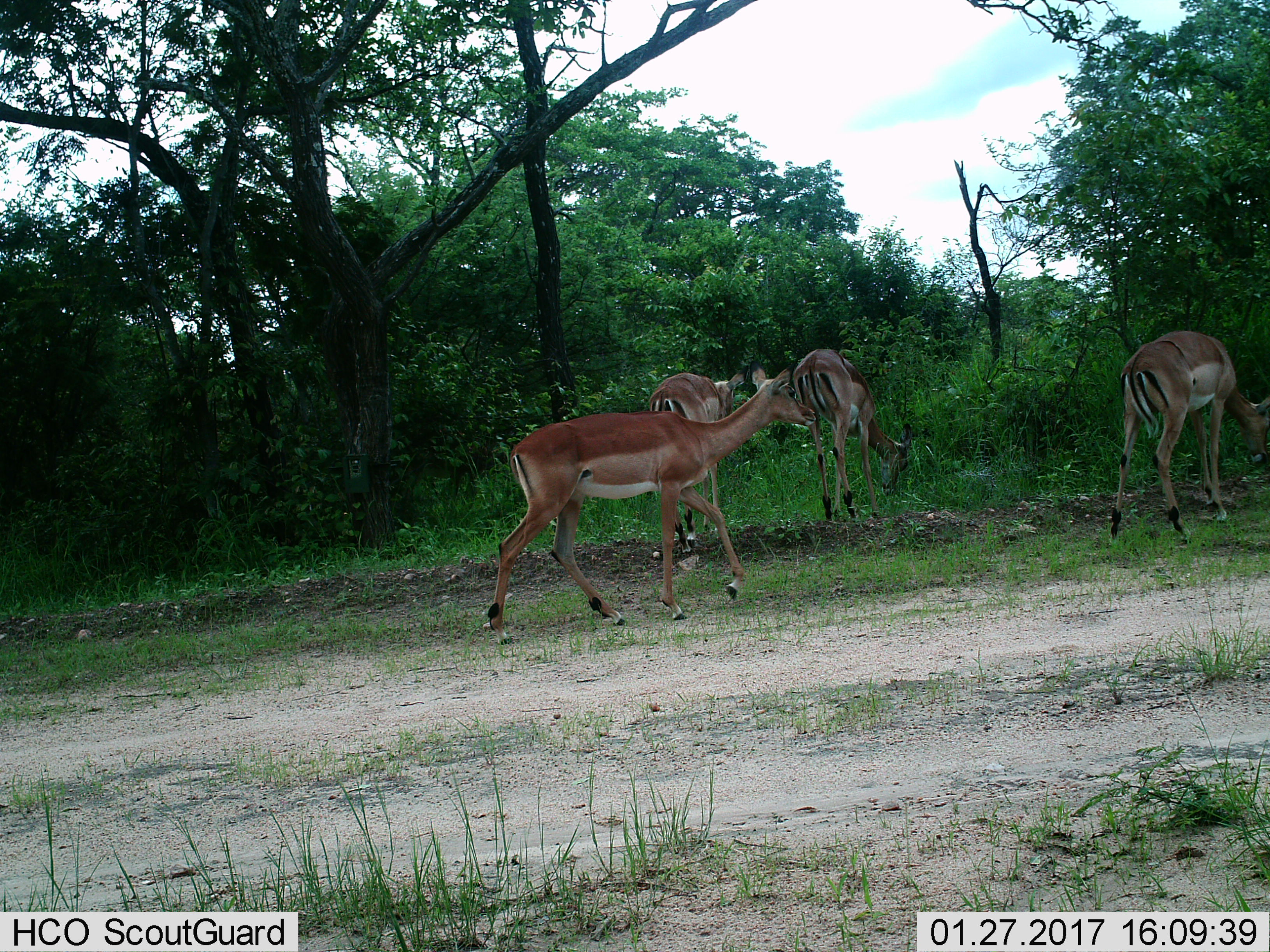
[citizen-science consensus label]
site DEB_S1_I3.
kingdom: Animalia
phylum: Chordata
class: Mammalia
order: Artiodactyla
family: Bovidae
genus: Aepyceros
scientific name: Aepyceros melampus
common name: impala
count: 4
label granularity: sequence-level